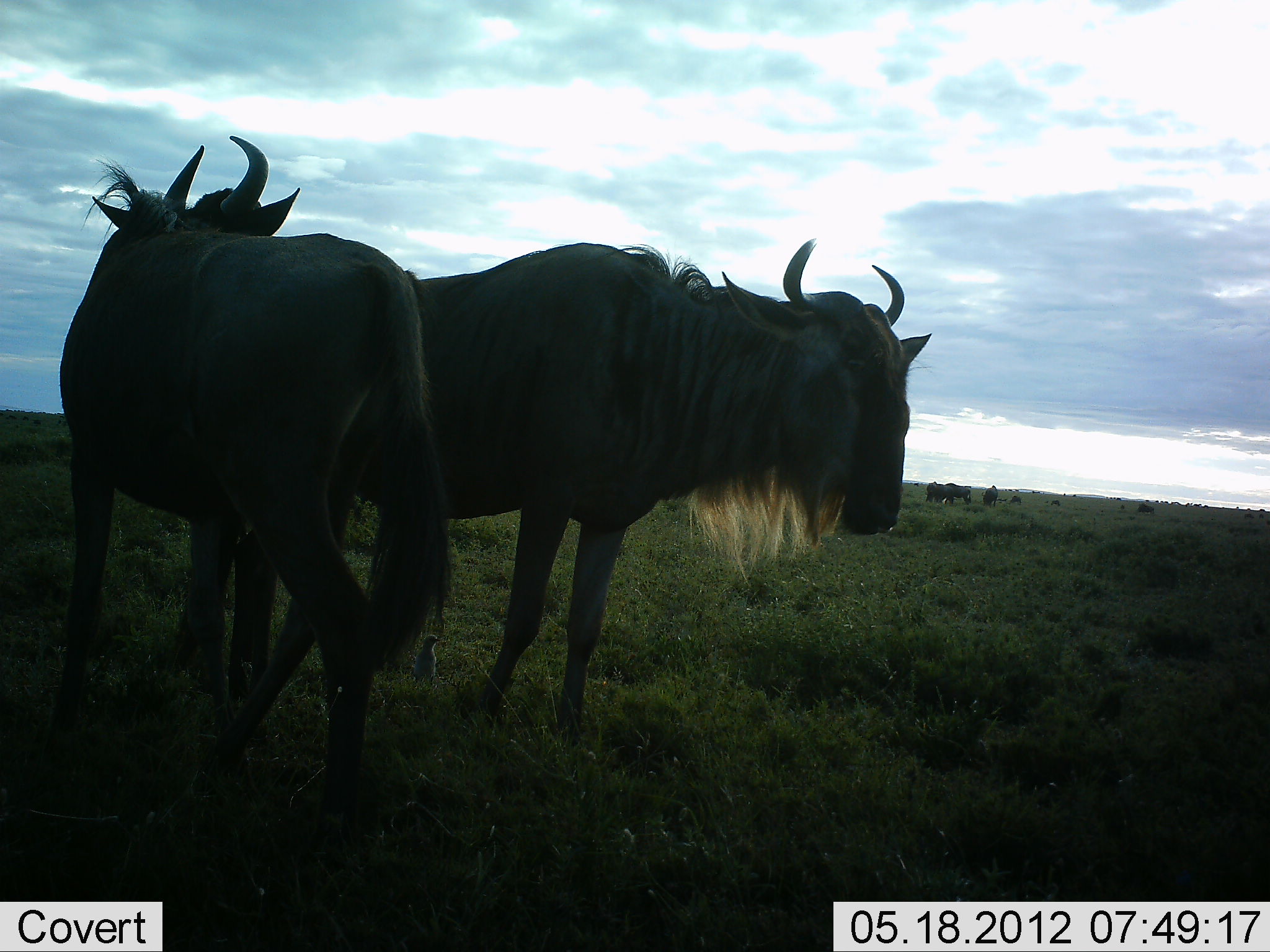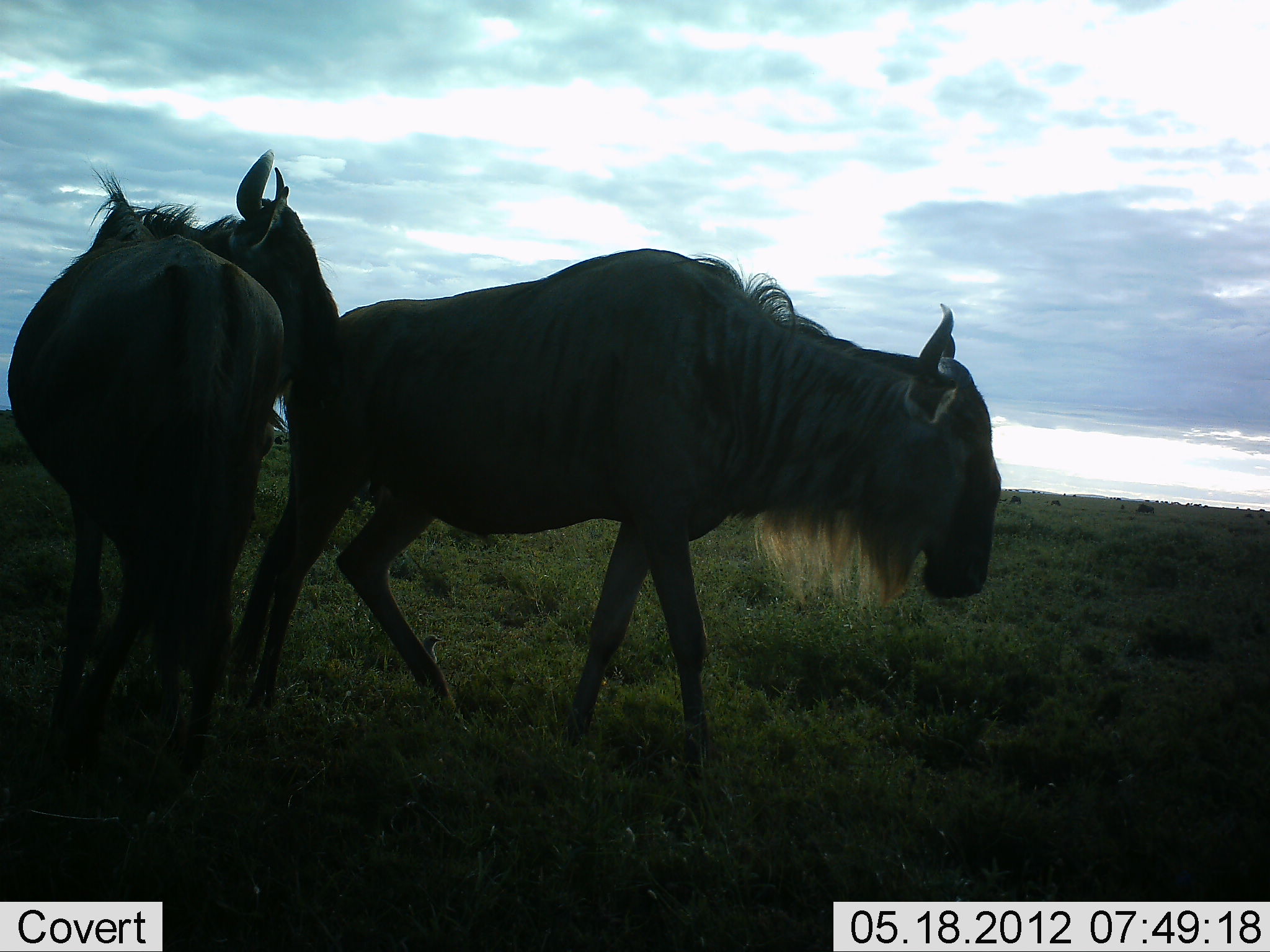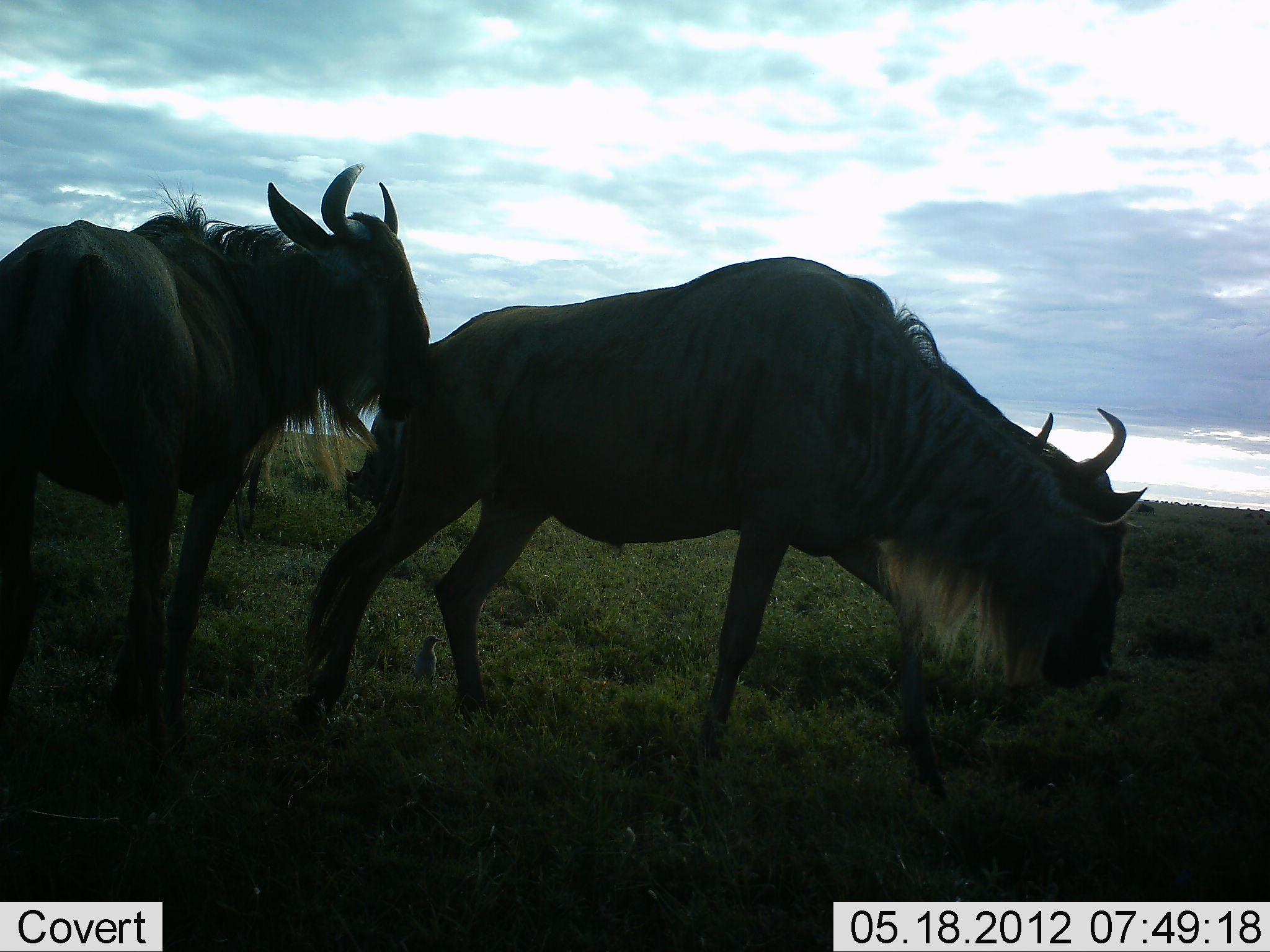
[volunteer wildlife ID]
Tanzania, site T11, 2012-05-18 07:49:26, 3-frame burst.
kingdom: Animalia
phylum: Chordata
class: Mammalia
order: Artiodactyla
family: Bovidae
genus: Connochaetes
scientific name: Connochaetes taurinus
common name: blue wildebeest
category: wildebeest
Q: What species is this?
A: Wildebeest (blue wildebeest) (Connochaetes taurinus).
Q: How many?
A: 2.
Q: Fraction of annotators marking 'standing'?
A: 64%.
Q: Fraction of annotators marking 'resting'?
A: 0%.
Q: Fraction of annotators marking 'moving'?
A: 45%.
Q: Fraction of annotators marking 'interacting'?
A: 55%.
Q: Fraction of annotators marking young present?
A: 0%.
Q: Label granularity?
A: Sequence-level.